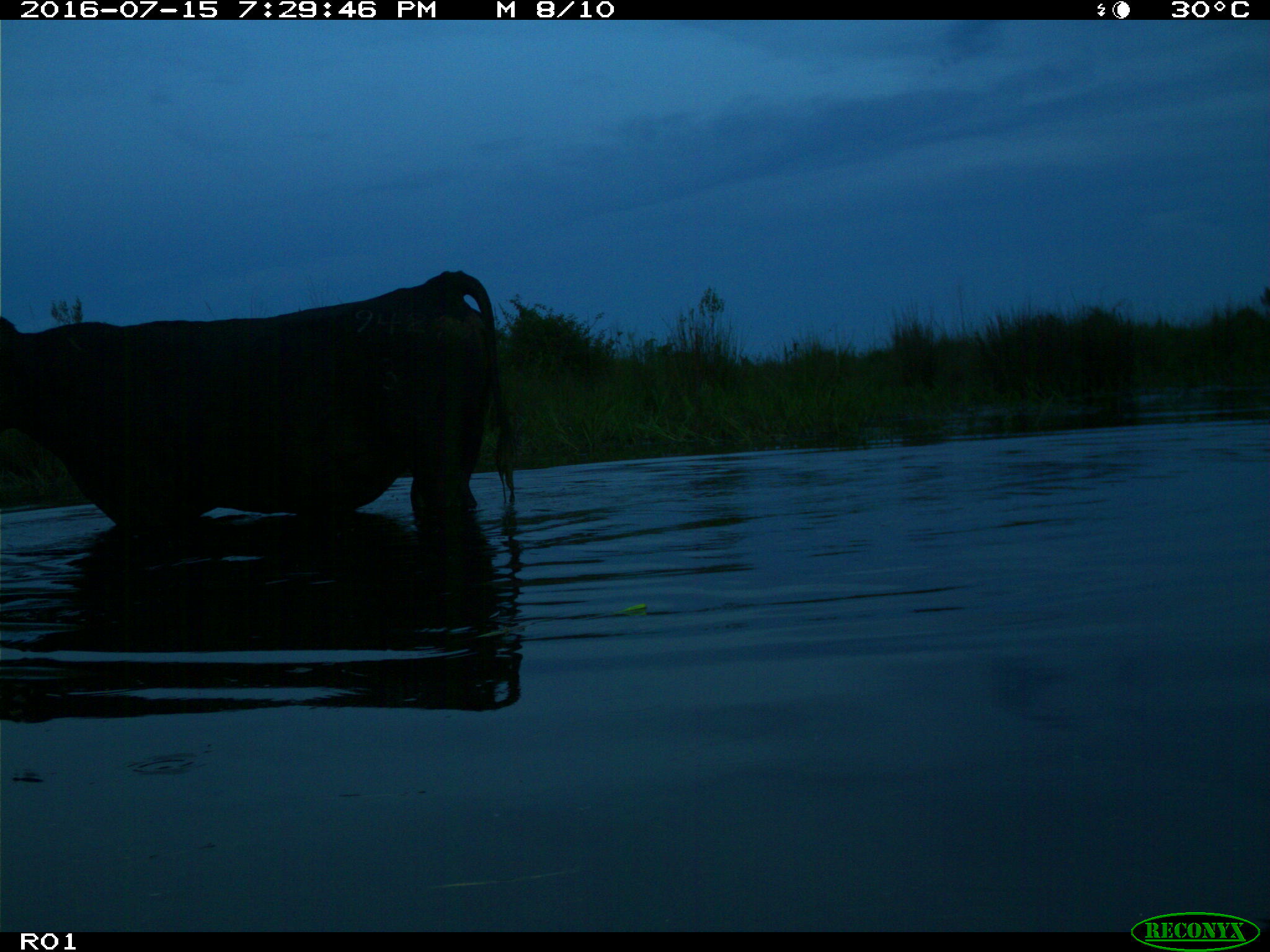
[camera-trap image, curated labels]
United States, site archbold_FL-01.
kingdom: Animalia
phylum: Chordata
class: Mammalia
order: Artiodactyla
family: Bovidae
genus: Bos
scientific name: Bos taurus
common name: domestic cow